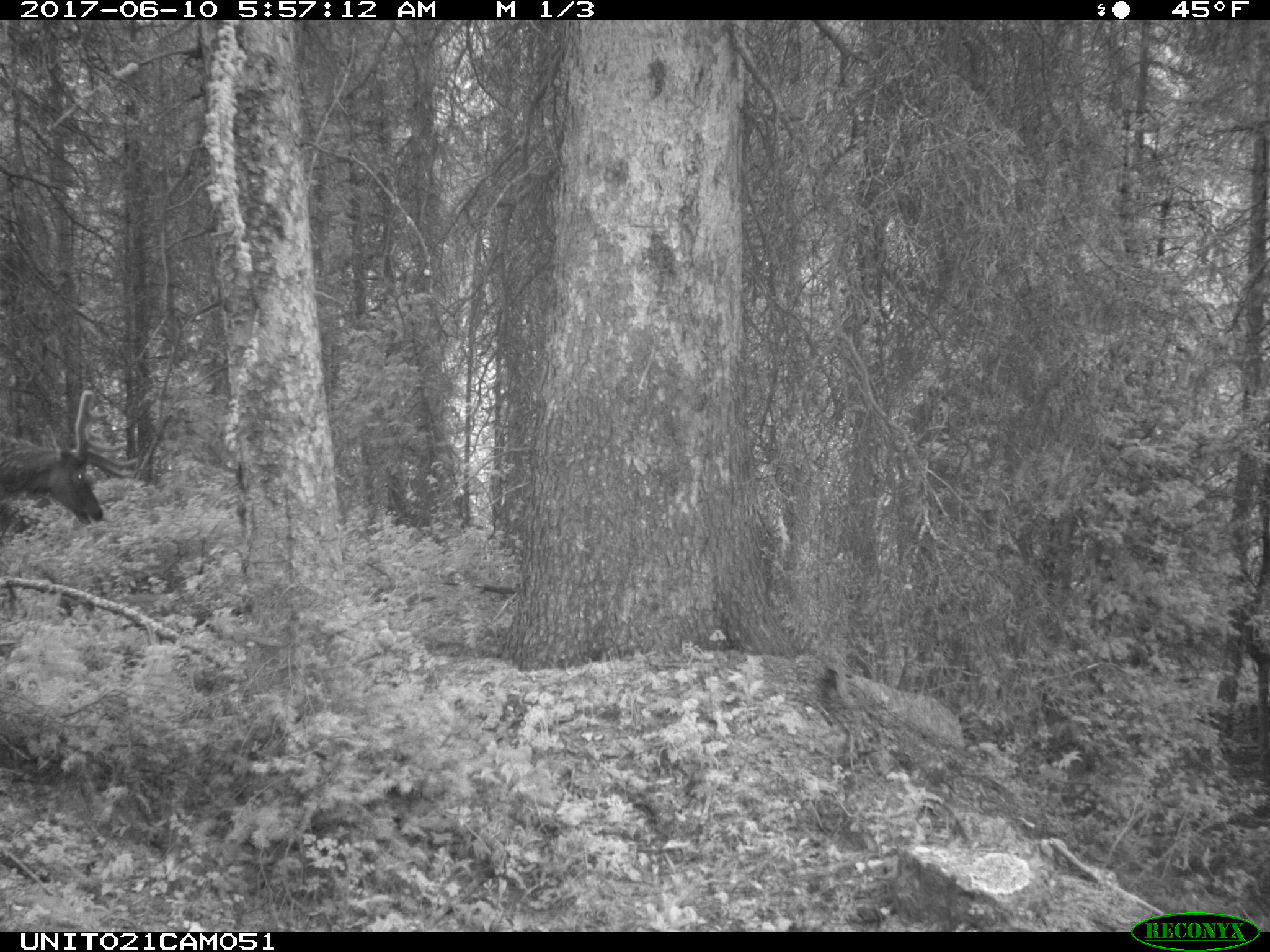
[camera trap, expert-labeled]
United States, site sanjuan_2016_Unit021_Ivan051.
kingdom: Animalia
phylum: Chordata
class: Mammalia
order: Artiodactyla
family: Cervidae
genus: Cervus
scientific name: Cervus elaphus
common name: red deer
Cervus elaphus (red deer).